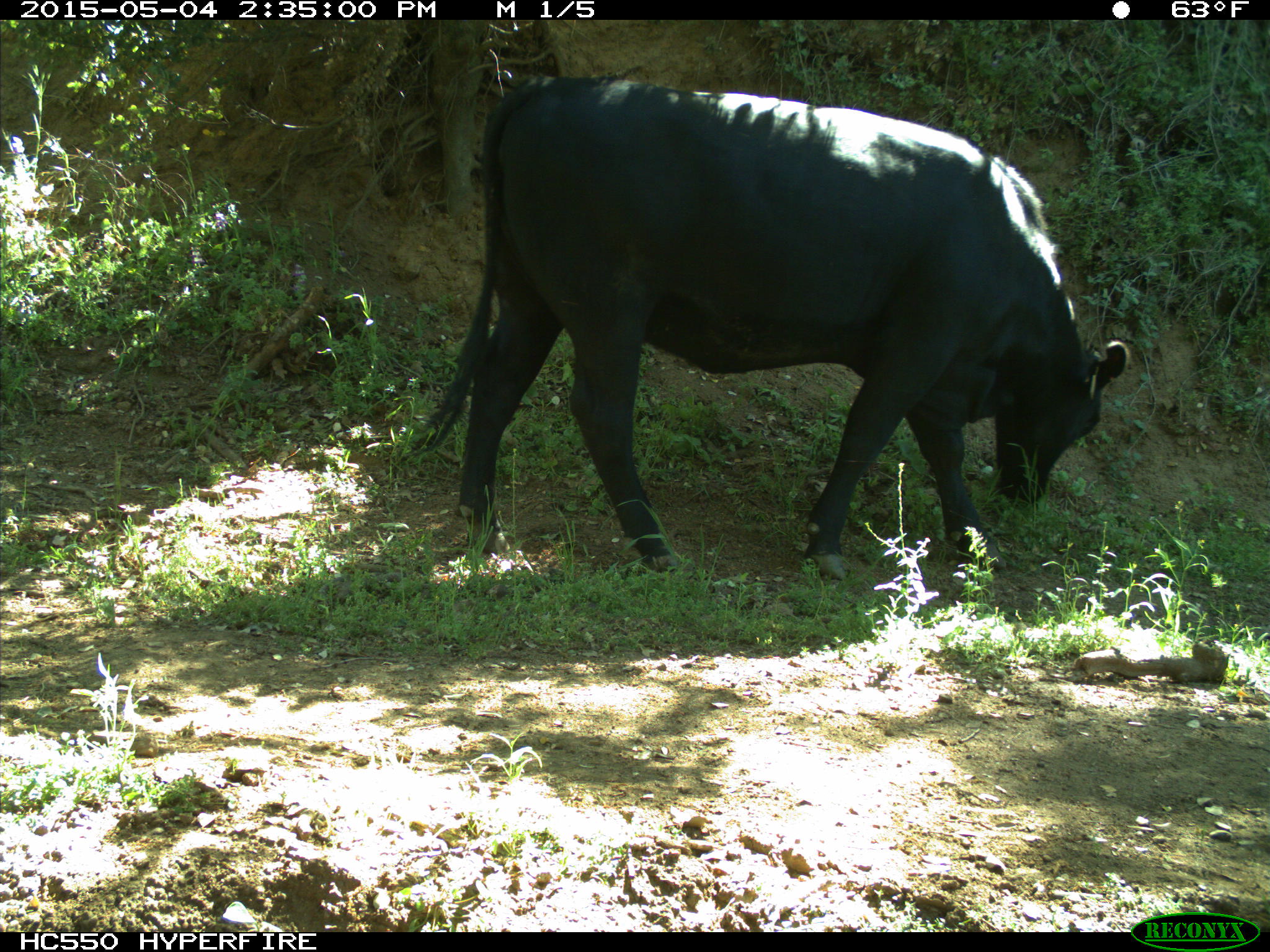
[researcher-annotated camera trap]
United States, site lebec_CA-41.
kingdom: Animalia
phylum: Chordata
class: Mammalia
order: Artiodactyla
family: Bovidae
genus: Bos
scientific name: Bos taurus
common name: domestic cow